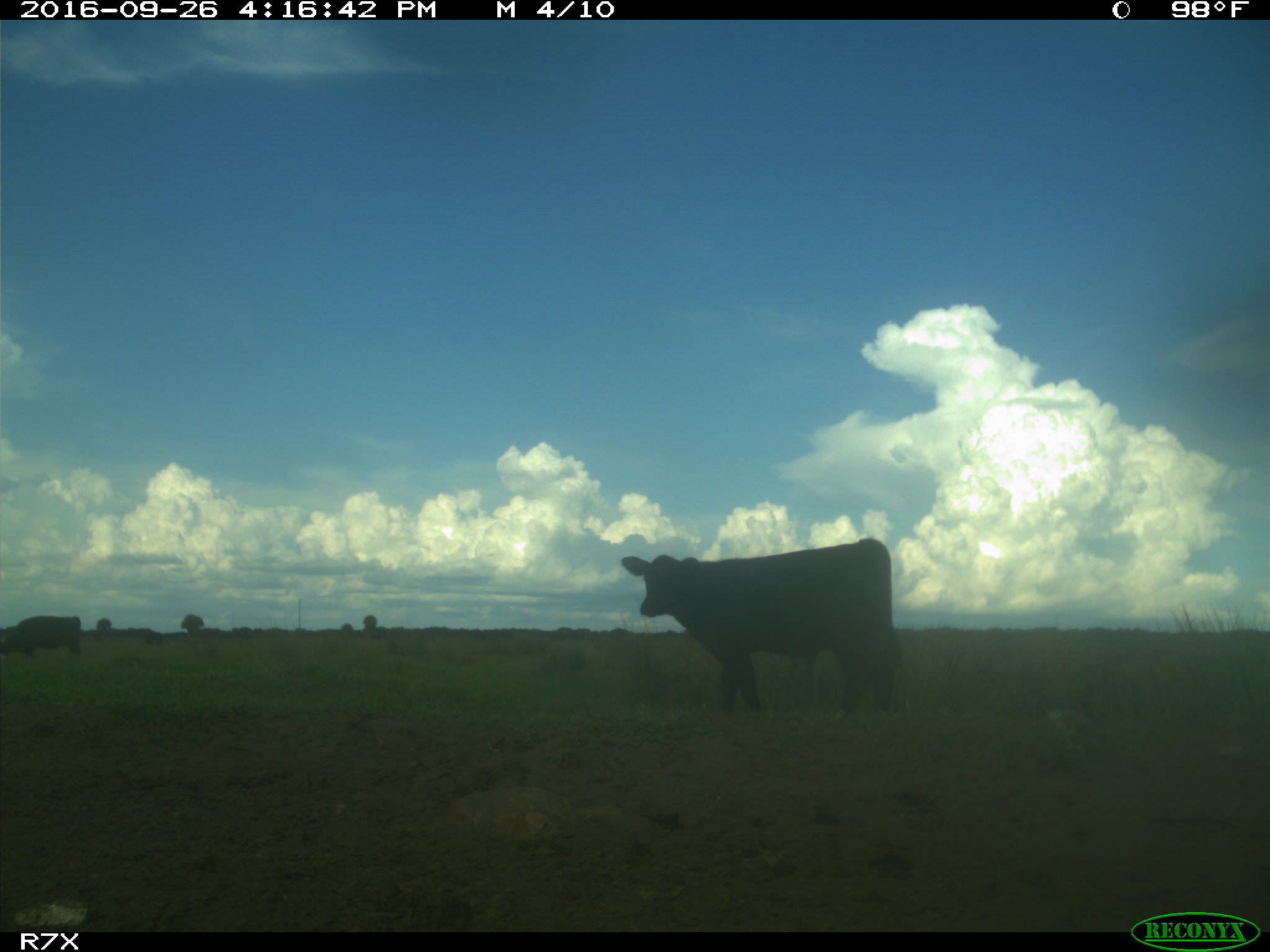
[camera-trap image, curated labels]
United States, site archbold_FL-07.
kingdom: Animalia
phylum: Chordata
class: Mammalia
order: Artiodactyla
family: Bovidae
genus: Bos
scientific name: Bos taurus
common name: domestic cow